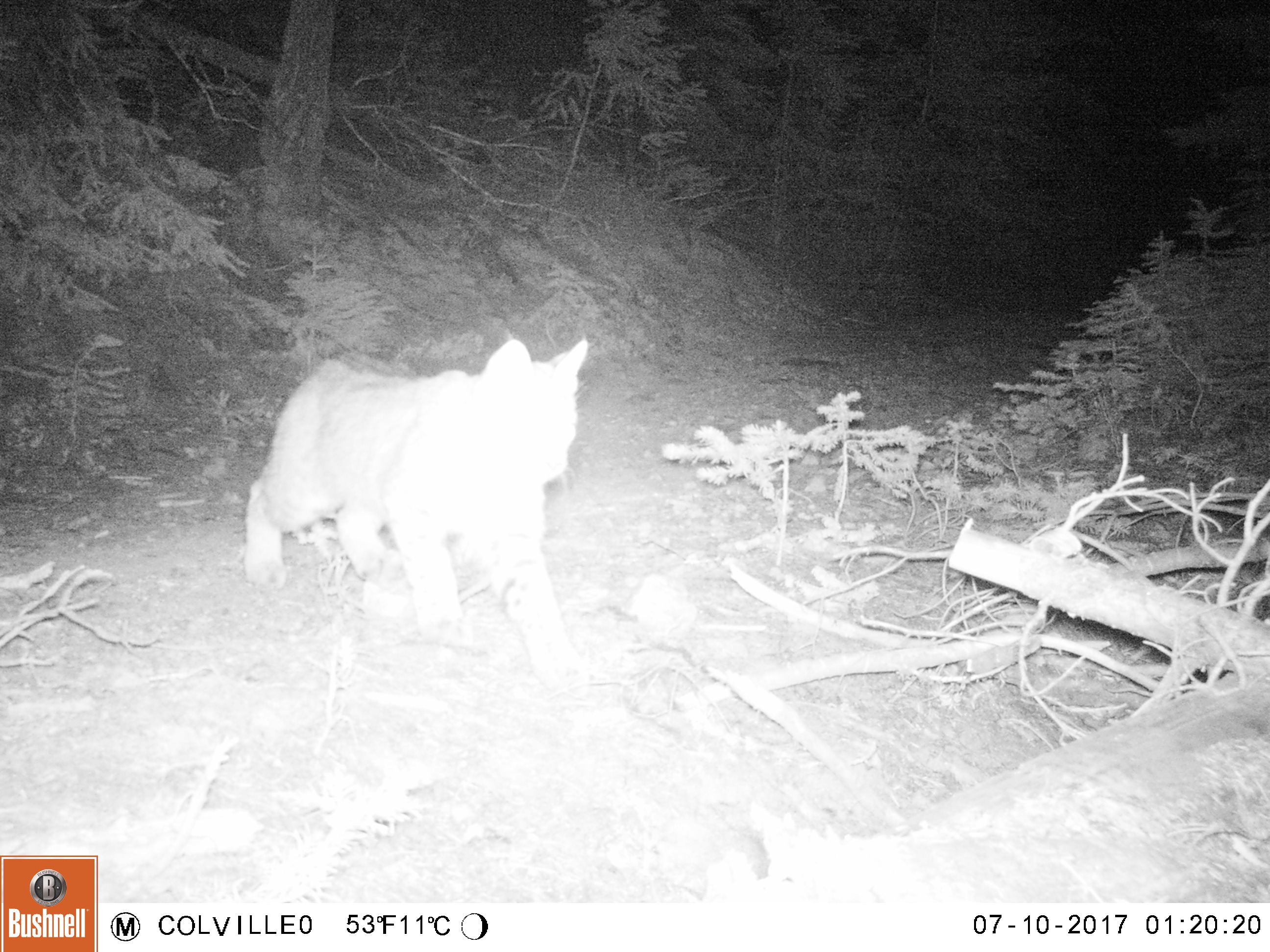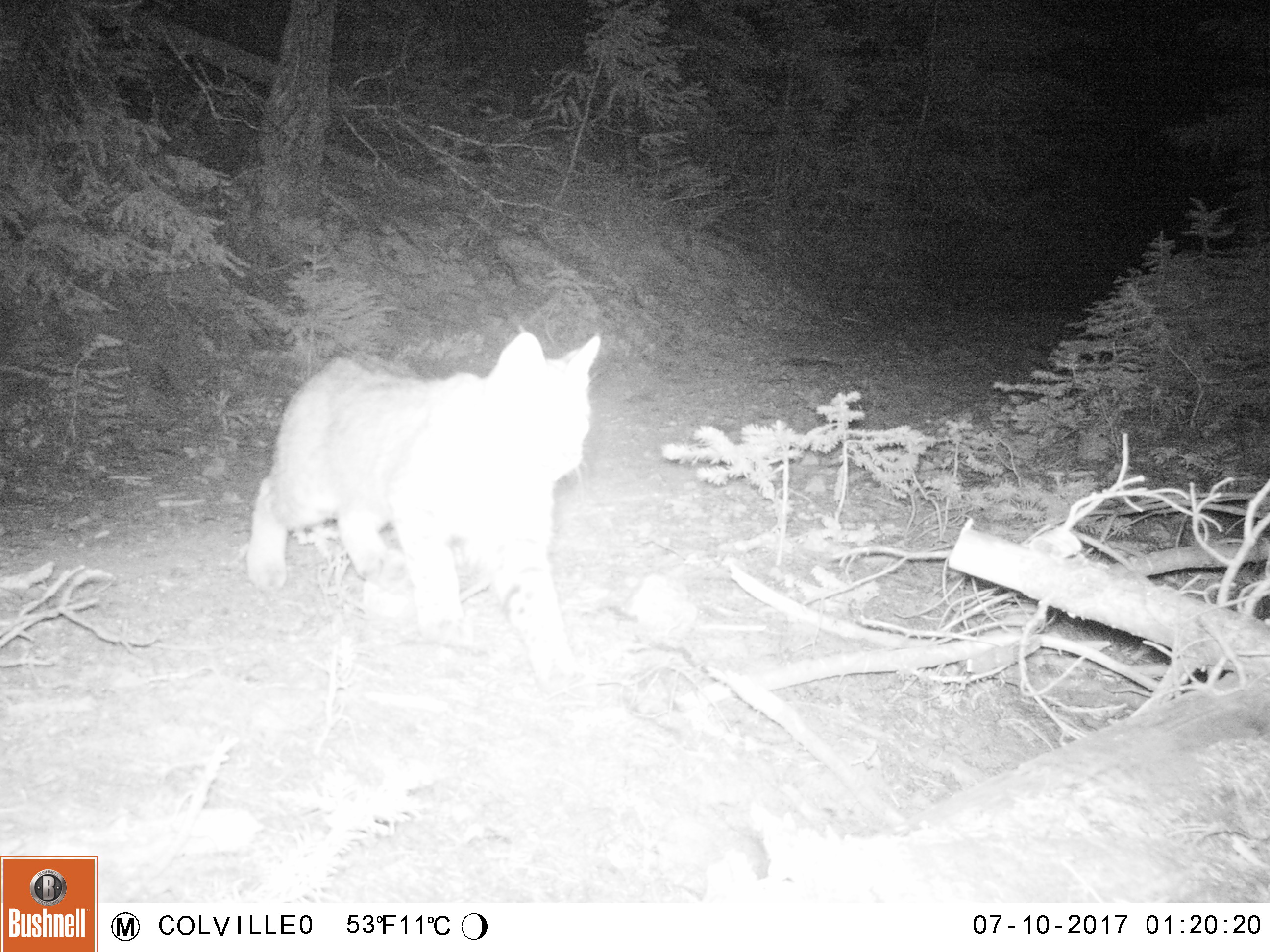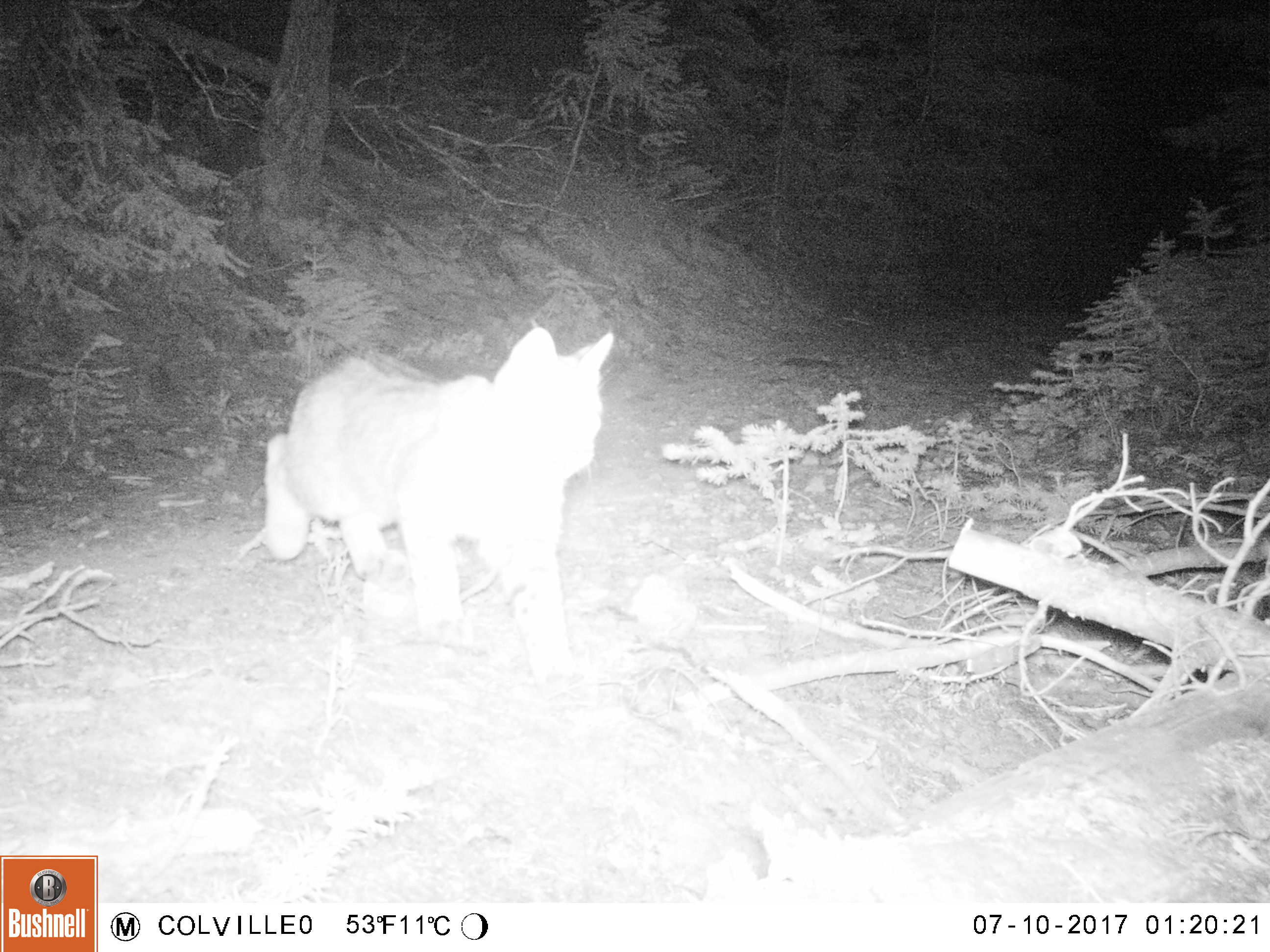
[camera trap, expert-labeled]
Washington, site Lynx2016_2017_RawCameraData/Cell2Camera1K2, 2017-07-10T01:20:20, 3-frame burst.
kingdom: Animalia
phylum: Chordata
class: Mammalia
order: Carnivora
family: Felidae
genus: Lynx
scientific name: Lynx rufus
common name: bobcat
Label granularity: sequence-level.